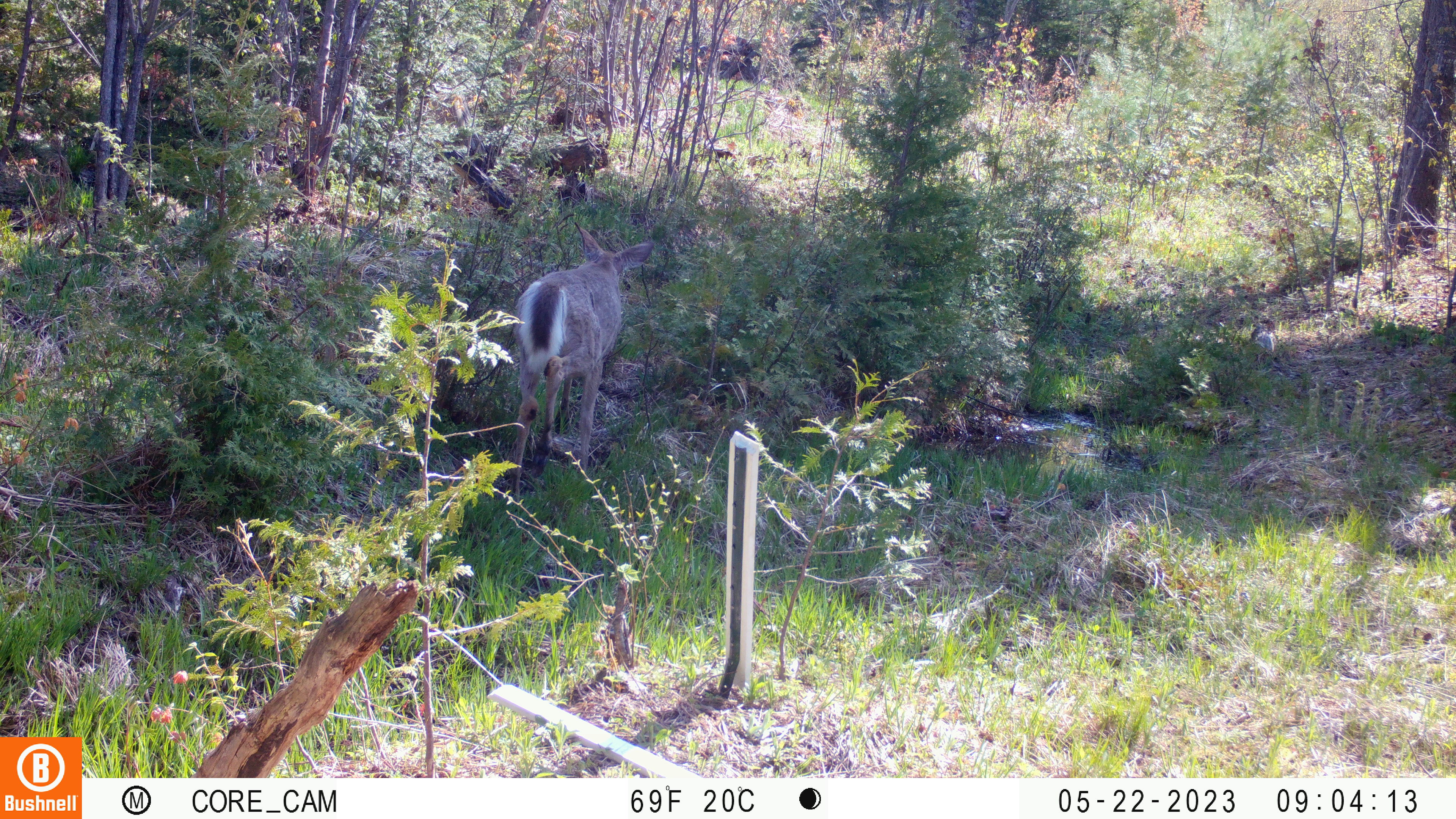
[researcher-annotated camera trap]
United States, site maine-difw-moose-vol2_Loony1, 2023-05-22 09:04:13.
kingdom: Animalia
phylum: Chordata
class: Mammalia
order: Artiodactyla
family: Cervidae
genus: Odocoileus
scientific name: Odocoileus virginianus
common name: white-tailed deer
White-tailed deer (Odocoileus virginianus).